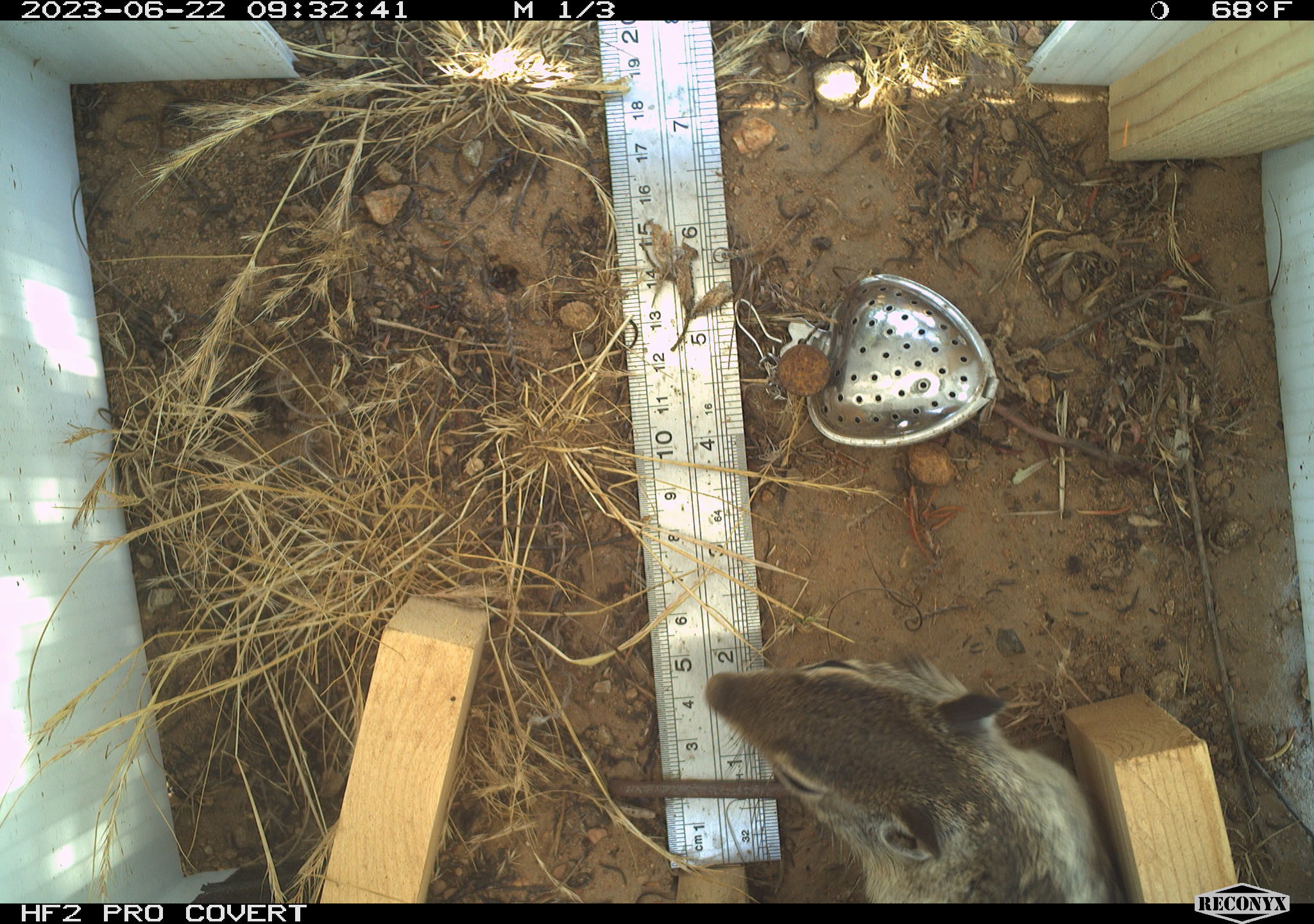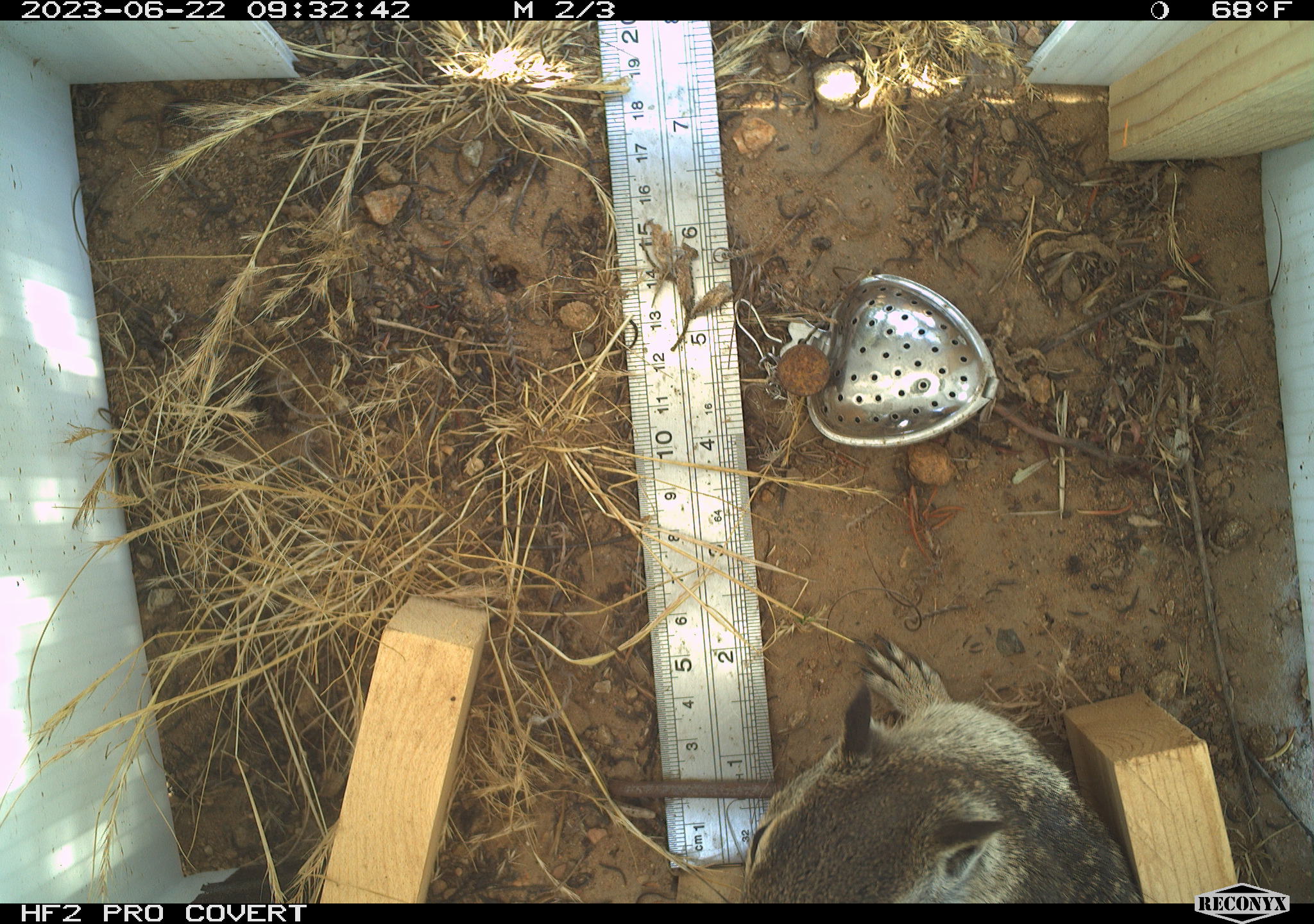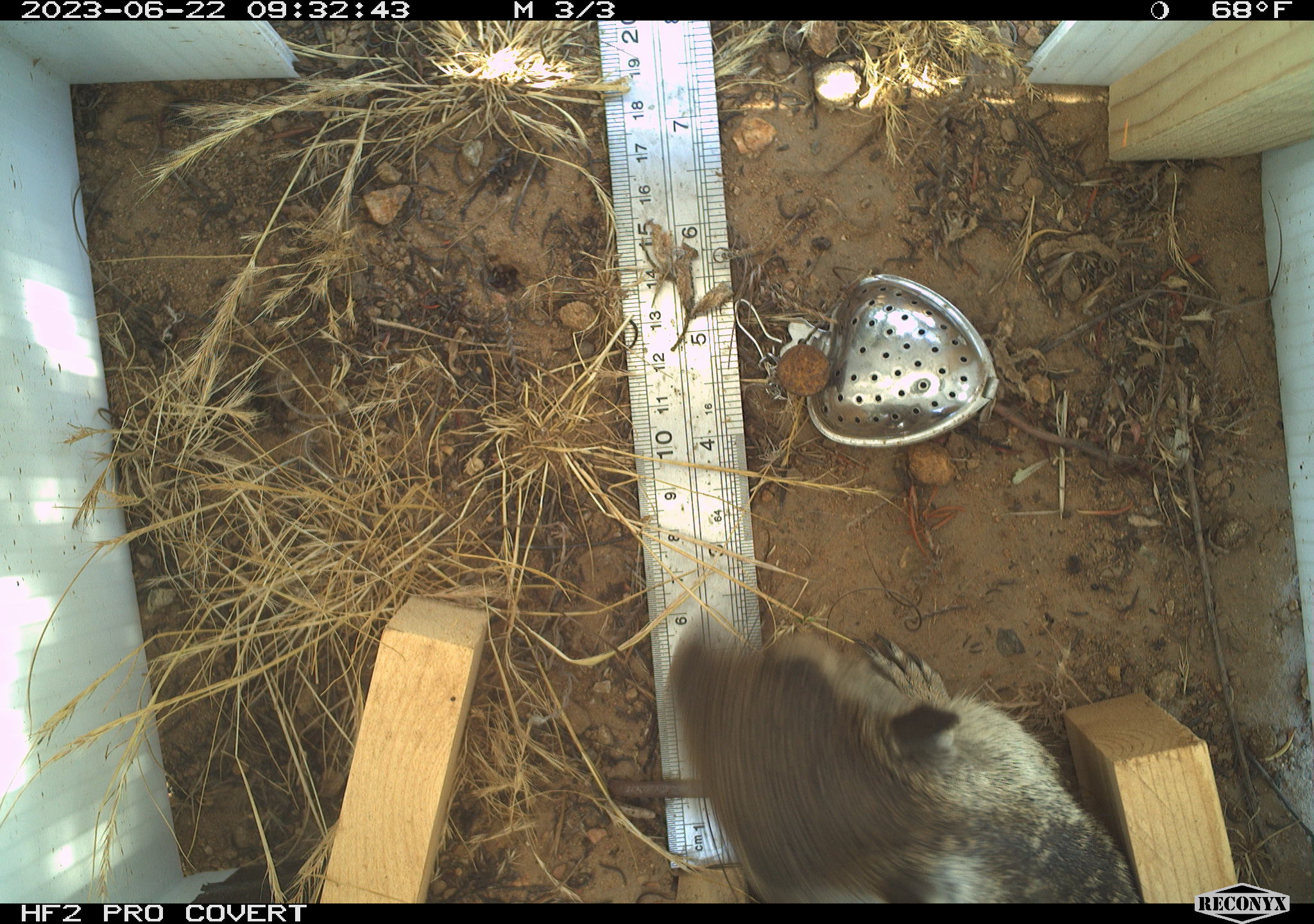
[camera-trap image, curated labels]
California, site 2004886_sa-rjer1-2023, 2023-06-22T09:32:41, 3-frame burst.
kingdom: Animalia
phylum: Chordata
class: Mammalia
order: Rodentia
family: Sciuridae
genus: Otospermophilus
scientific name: Otospermophilus beecheyi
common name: california ground squirrel